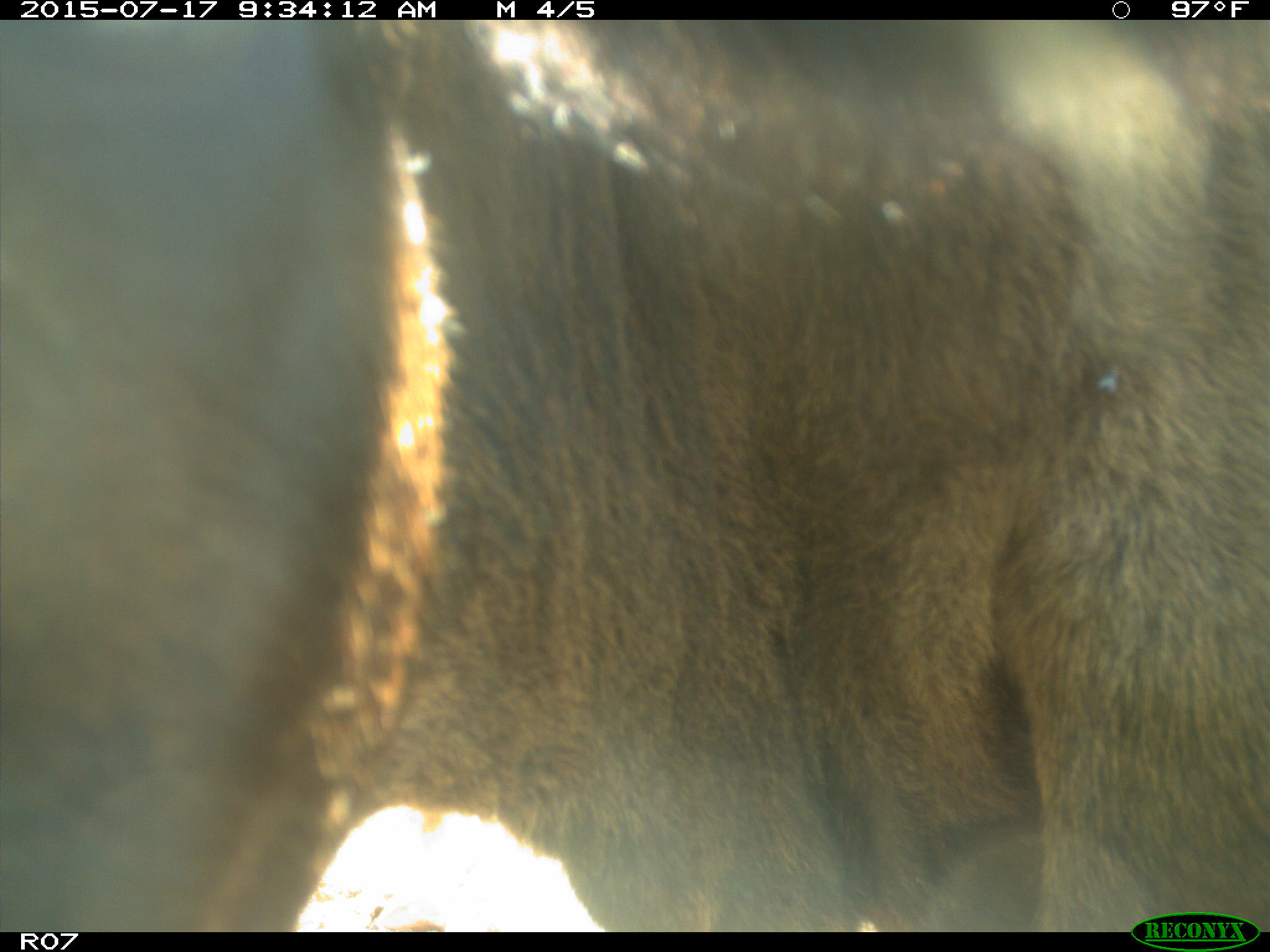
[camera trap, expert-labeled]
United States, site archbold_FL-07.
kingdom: Animalia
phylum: Chordata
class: Mammalia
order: Artiodactyla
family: Bovidae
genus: Bos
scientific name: Bos taurus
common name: domestic cow